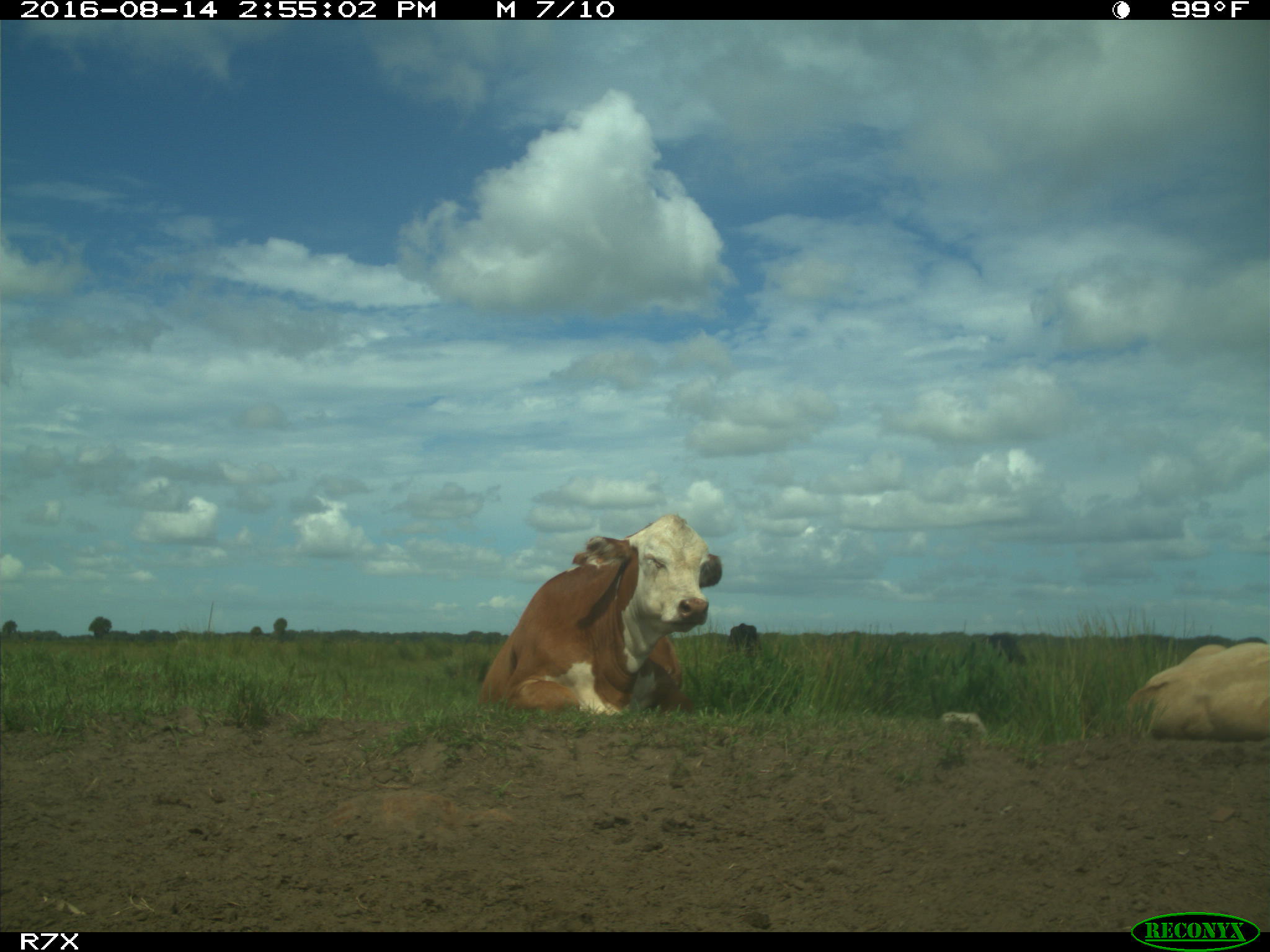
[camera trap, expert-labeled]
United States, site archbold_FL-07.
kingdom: Animalia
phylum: Chordata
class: Mammalia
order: Artiodactyla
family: Bovidae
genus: Bos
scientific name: Bos taurus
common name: domestic cow